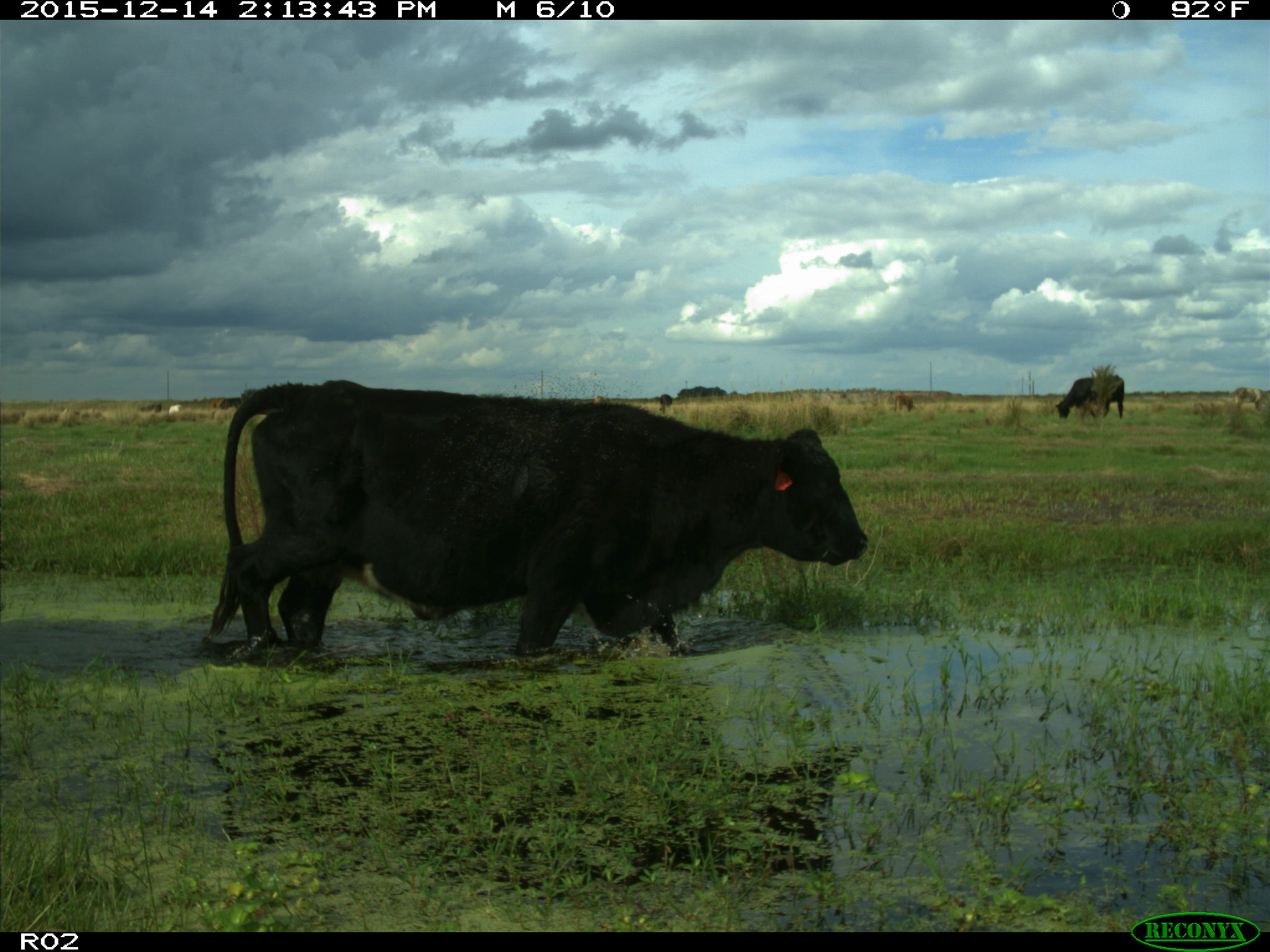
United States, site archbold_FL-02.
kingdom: Animalia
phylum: Chordata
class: Mammalia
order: Artiodactyla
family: Bovidae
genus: Bos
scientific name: Bos taurus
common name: domestic cow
Bos taurus (domestic cow).